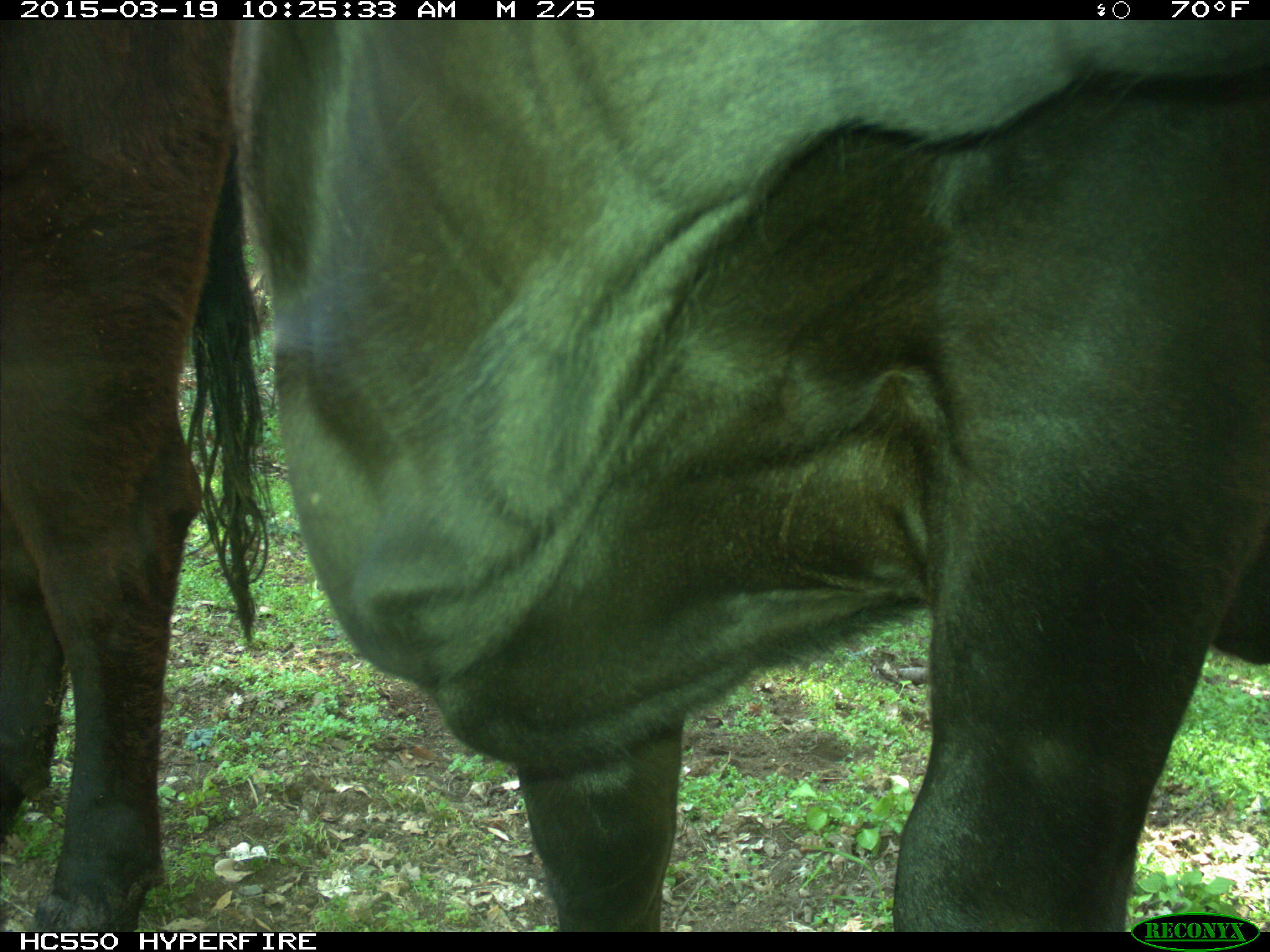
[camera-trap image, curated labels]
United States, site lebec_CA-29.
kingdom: Animalia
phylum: Chordata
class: Mammalia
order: Artiodactyla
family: Bovidae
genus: Bos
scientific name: Bos taurus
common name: domestic cow